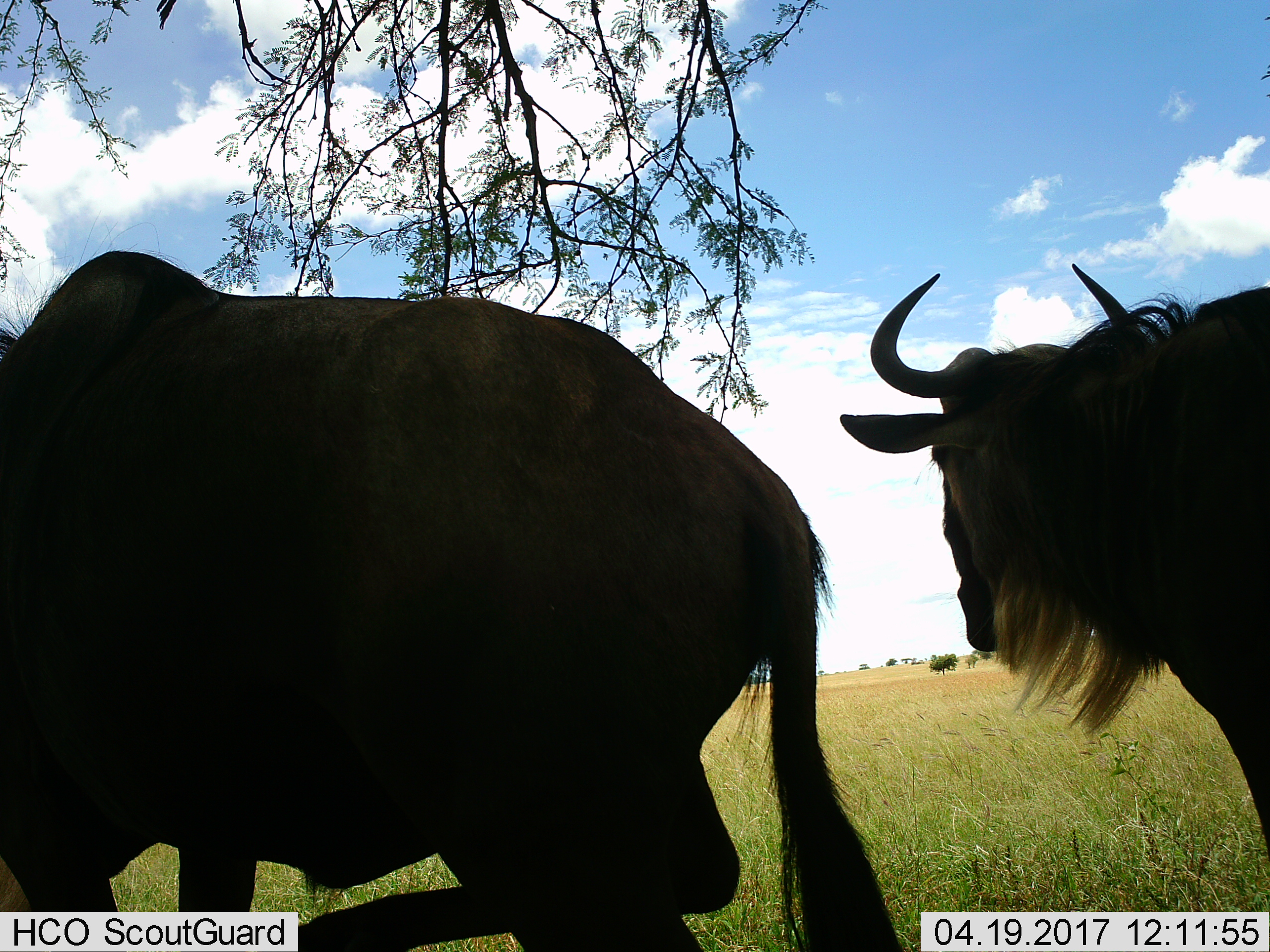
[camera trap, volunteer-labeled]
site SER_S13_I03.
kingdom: Animalia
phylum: Chordata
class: Mammalia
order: Artiodactyla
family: Bovidae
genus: Connochaetes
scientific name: Connochaetes taurinus taurinus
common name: blue wildebeest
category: wildebeestblue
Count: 2.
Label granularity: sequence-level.